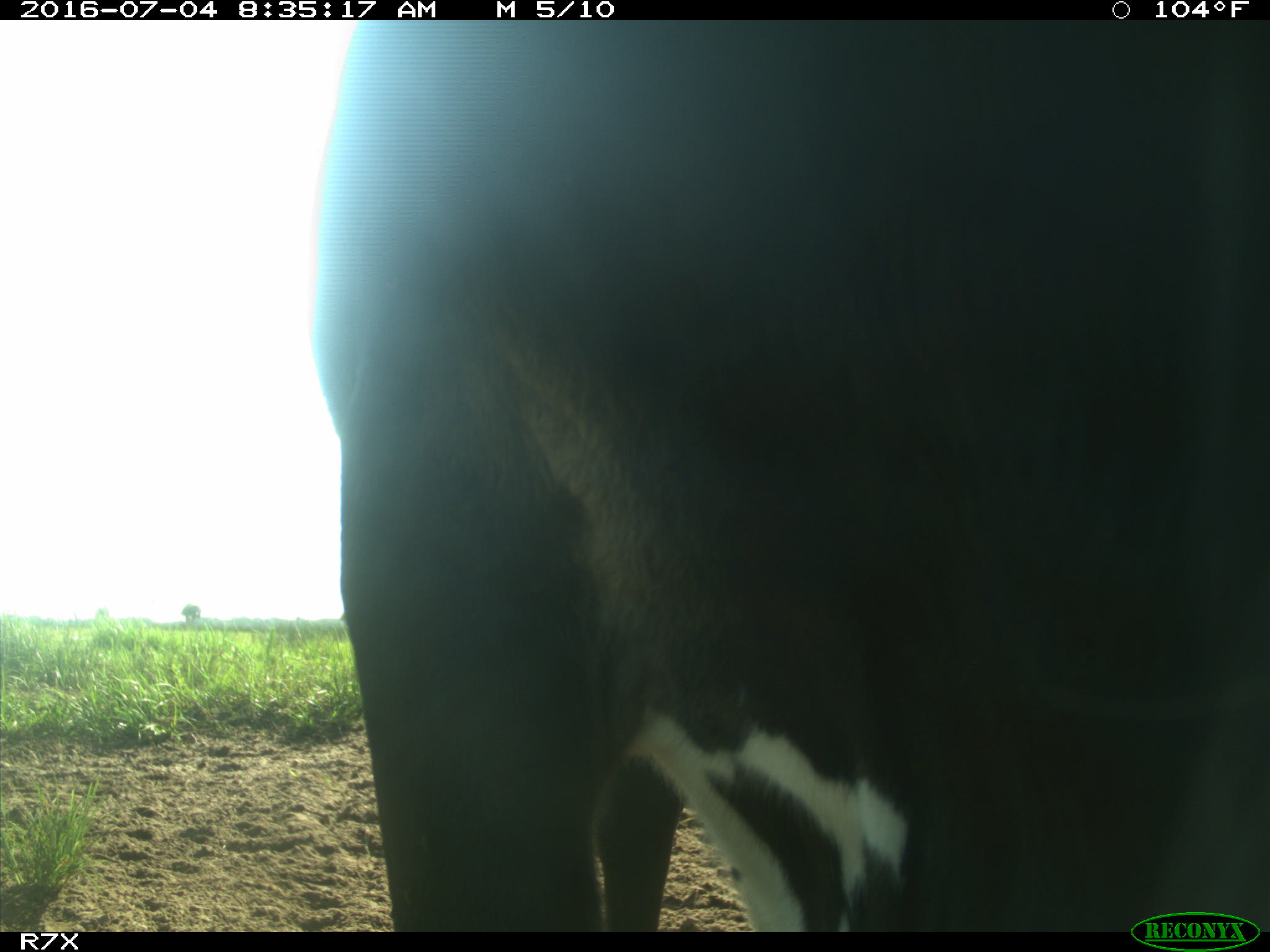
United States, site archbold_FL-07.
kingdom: Animalia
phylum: Chordata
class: Mammalia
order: Artiodactyla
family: Bovidae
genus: Bos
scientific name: Bos taurus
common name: domestic cow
Bos taurus (domestic cow).